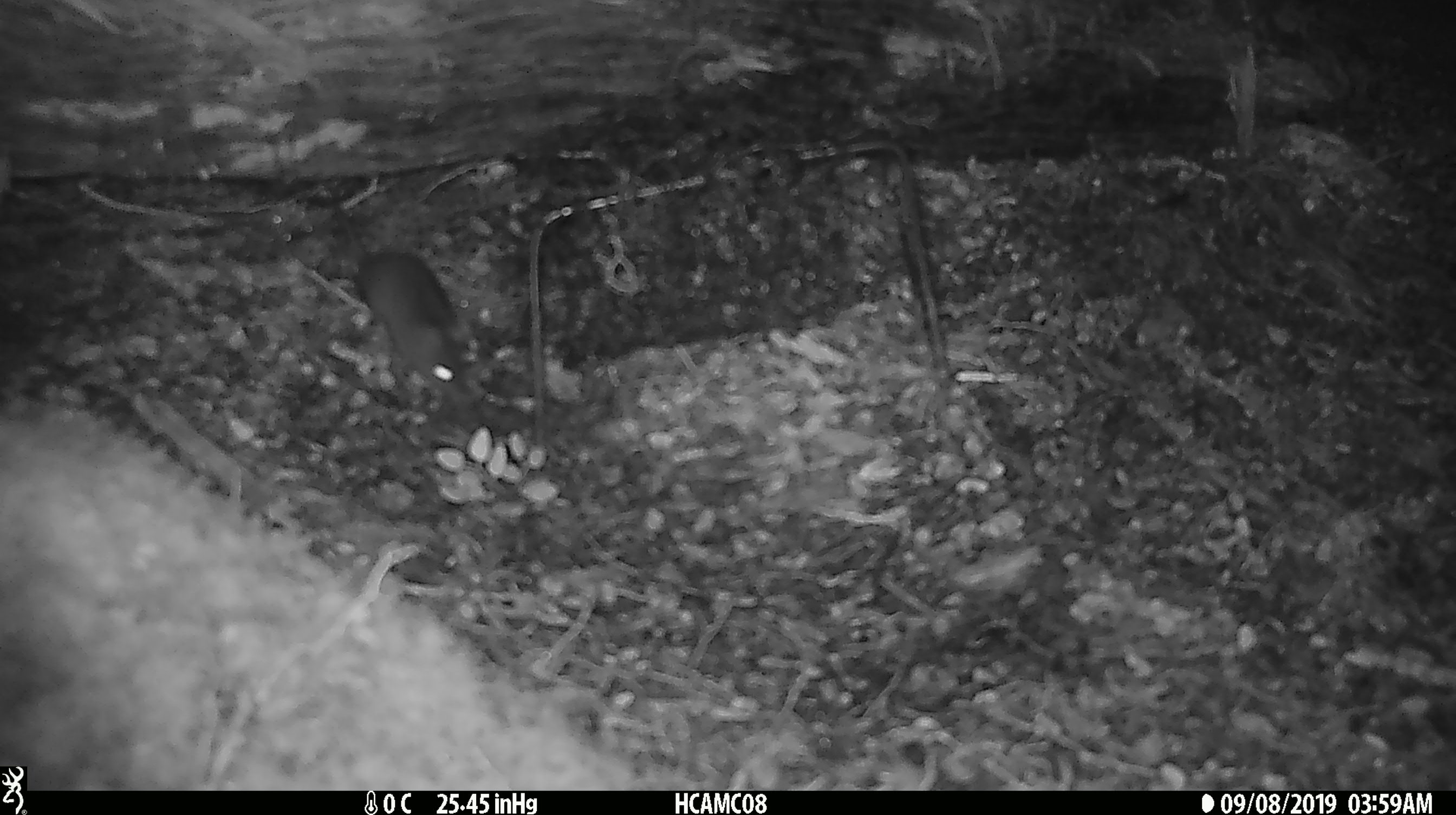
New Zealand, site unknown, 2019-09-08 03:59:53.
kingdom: Animalia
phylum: Chordata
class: Mammalia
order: Rodentia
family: Muridae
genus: Mus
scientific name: Mus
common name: mouse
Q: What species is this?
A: Mouse (Mus).